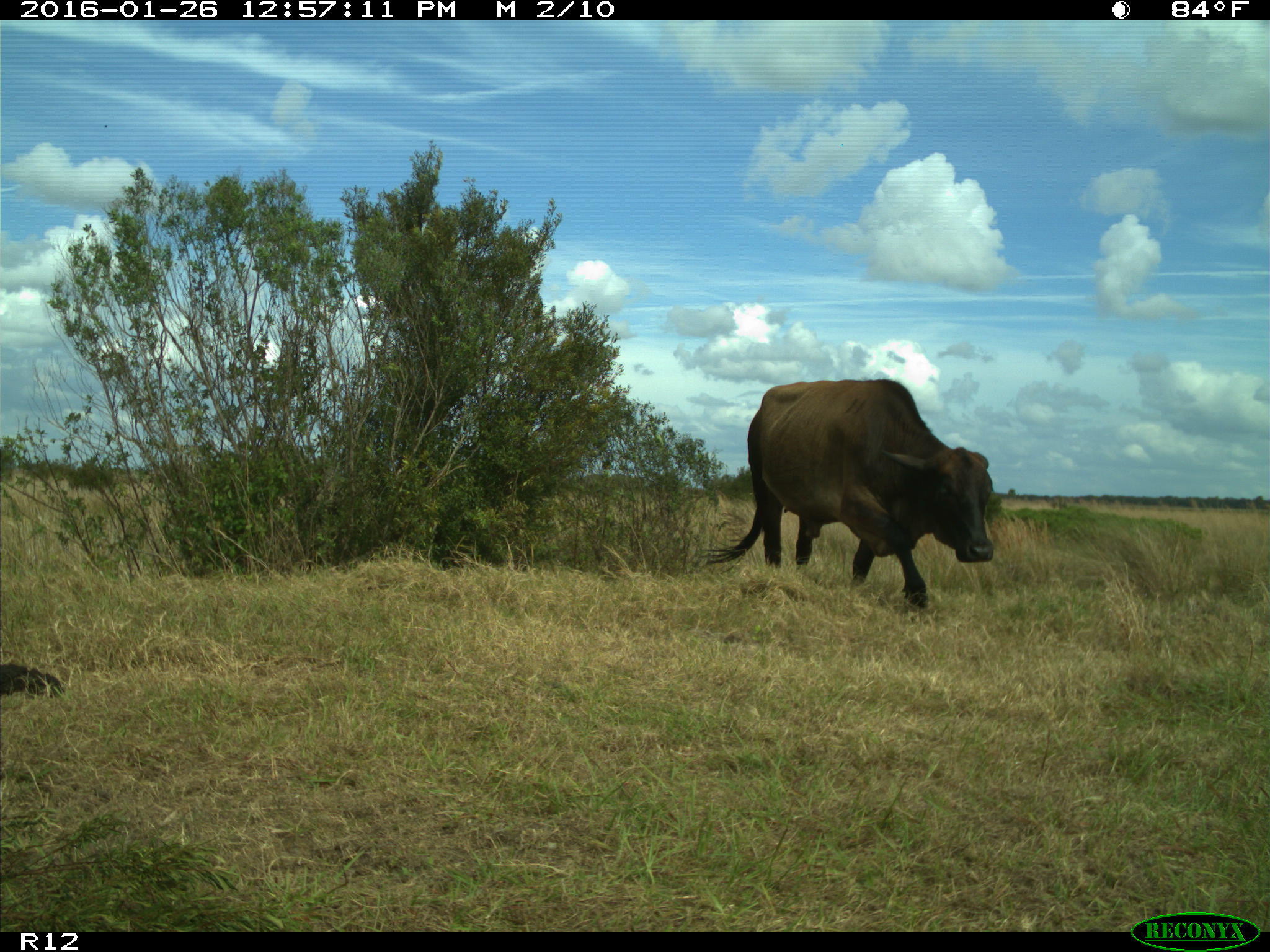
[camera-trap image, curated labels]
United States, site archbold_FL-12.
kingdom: Animalia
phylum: Chordata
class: Mammalia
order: Artiodactyla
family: Bovidae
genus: Bos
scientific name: Bos taurus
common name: domestic cow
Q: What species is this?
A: Bos taurus (domestic cow).